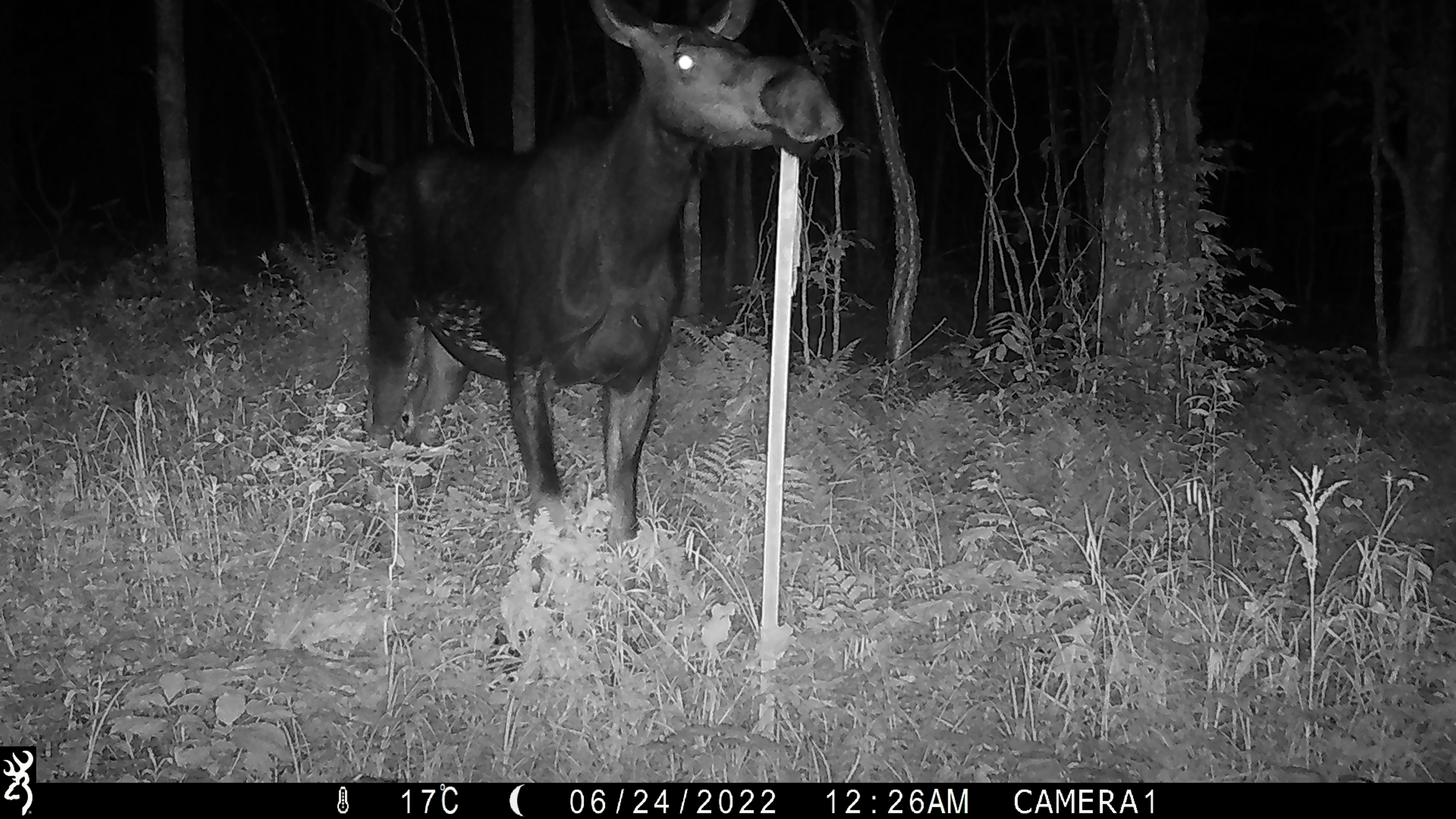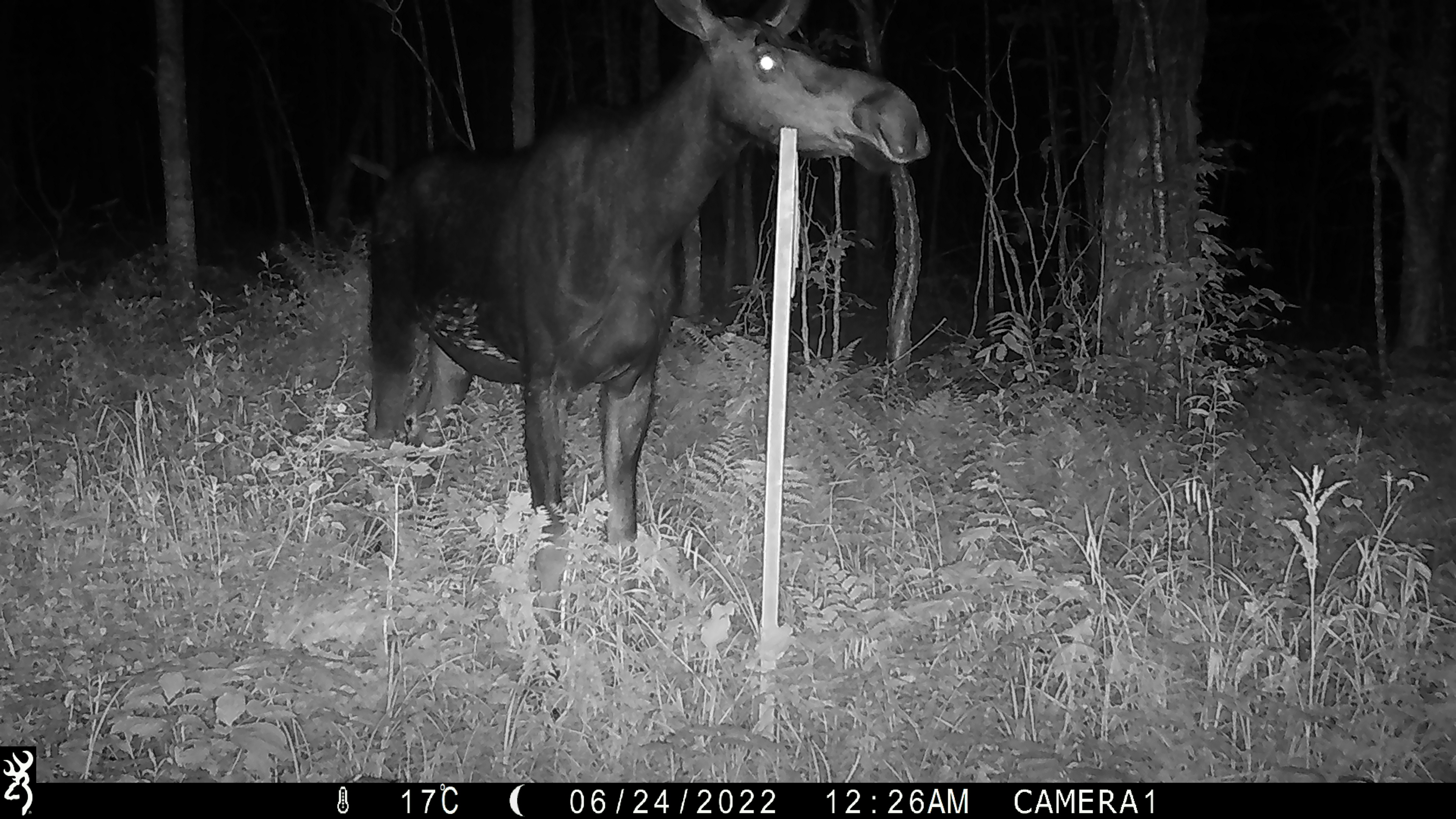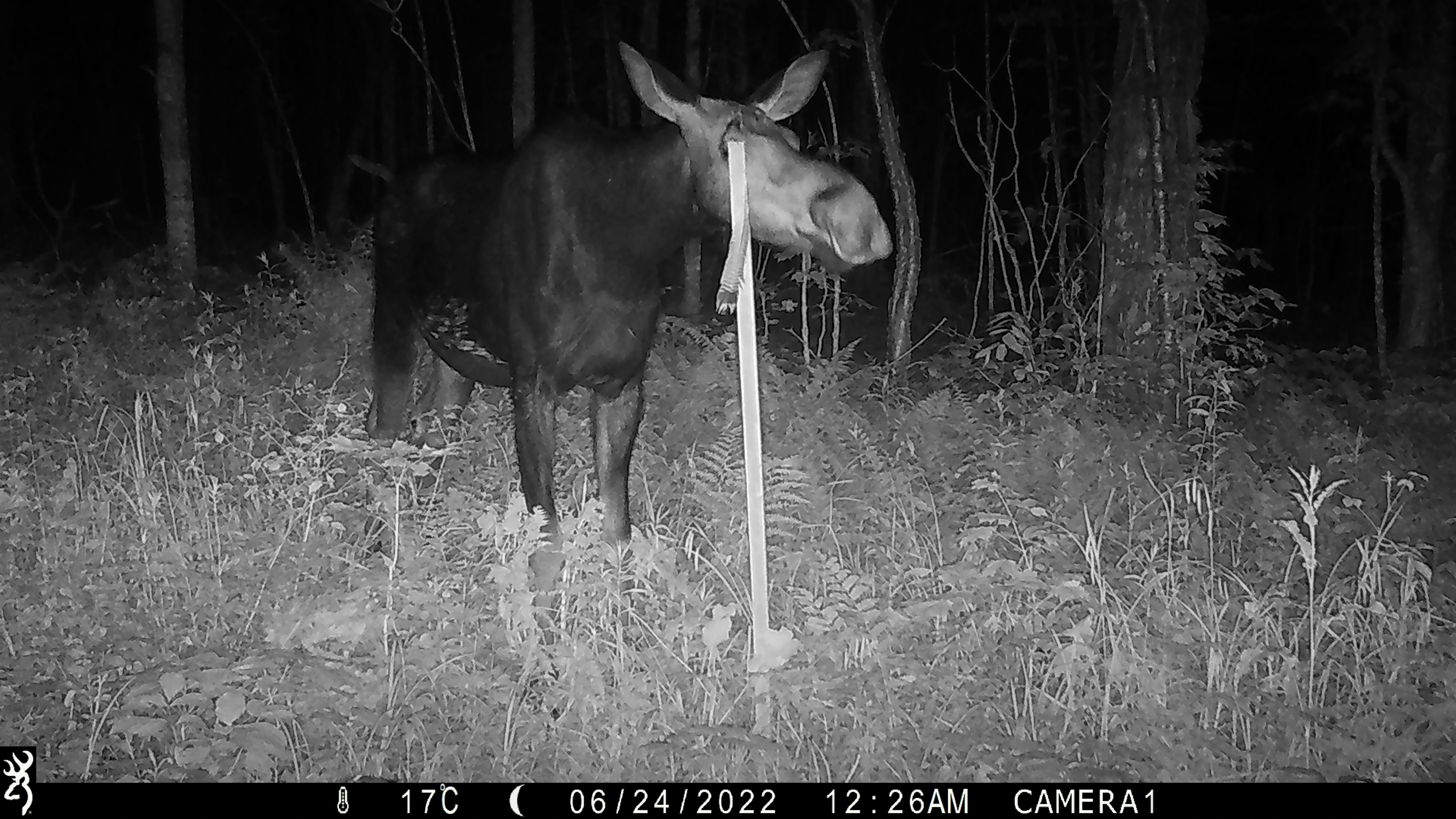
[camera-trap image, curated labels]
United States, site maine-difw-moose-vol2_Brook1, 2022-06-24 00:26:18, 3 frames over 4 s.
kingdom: Animalia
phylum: Chordata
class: Mammalia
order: Artiodactyla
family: Cervidae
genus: Alces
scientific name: Alces alces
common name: moose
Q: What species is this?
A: Moose (Alces alces).